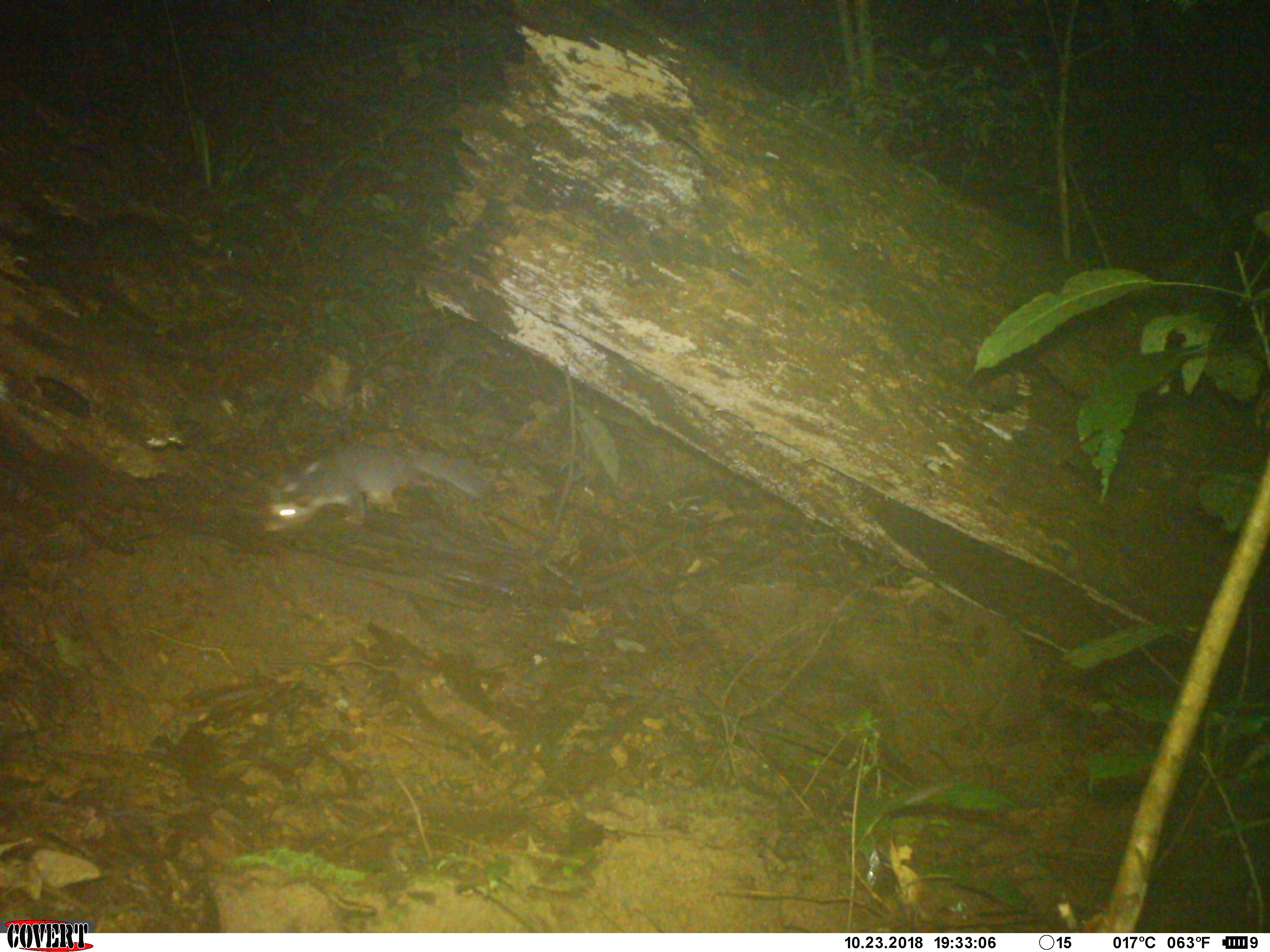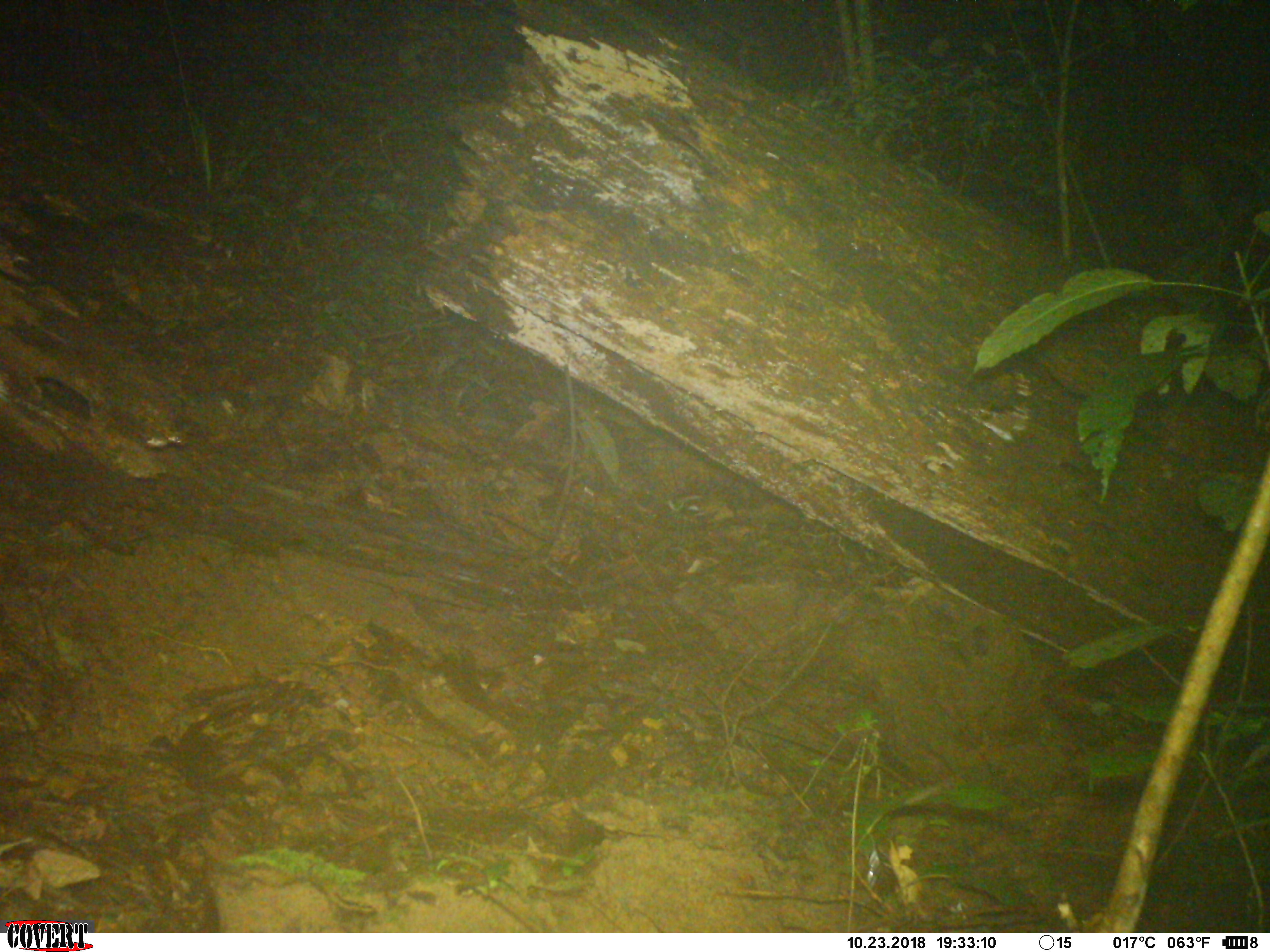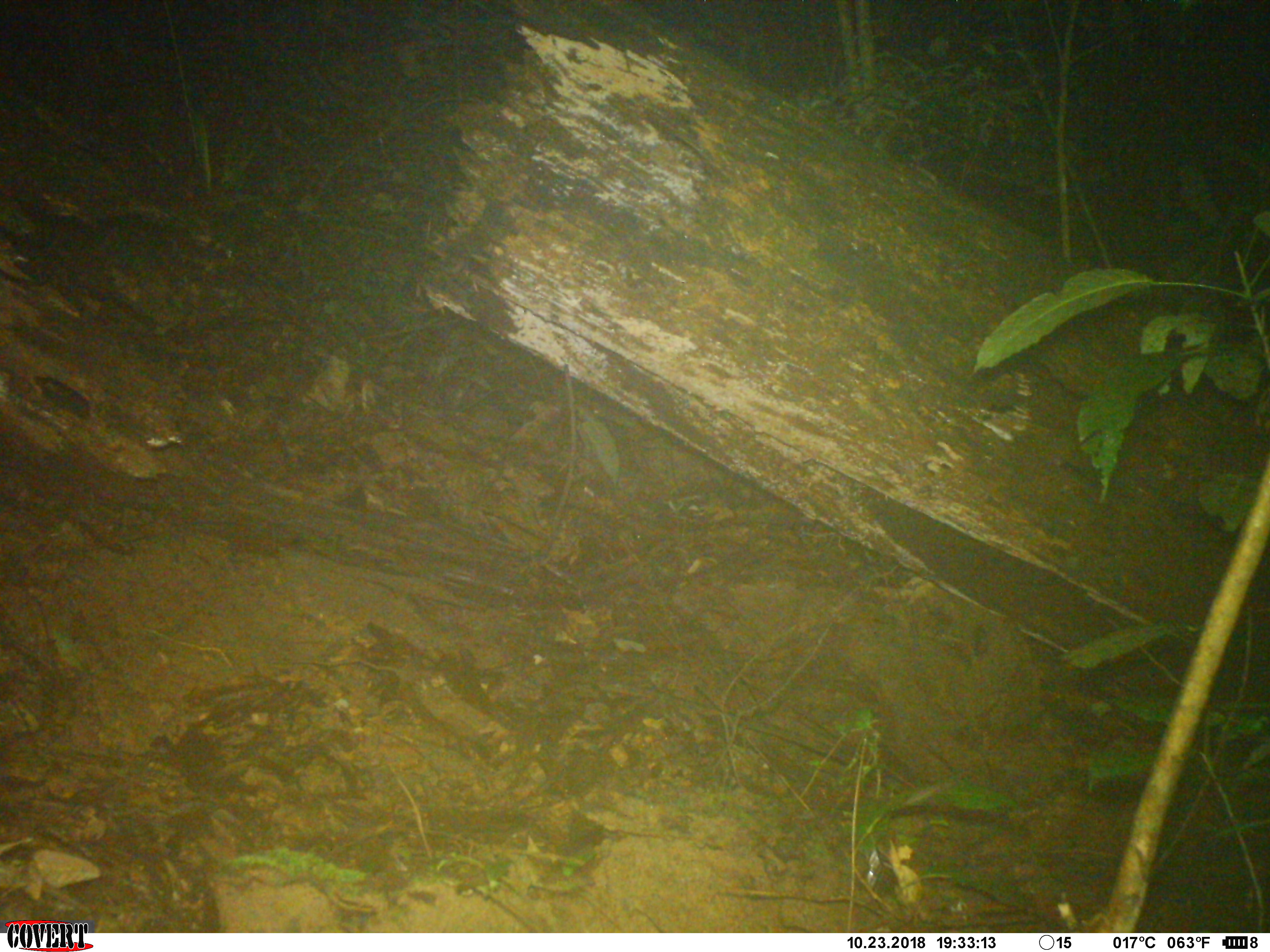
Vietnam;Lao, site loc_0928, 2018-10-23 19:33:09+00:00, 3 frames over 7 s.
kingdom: Animalia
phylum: Chordata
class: Mammalia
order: Carnivora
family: Mustelidae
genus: Melogale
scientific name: Melogale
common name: ferret badger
Ferret badger (Melogale). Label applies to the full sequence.